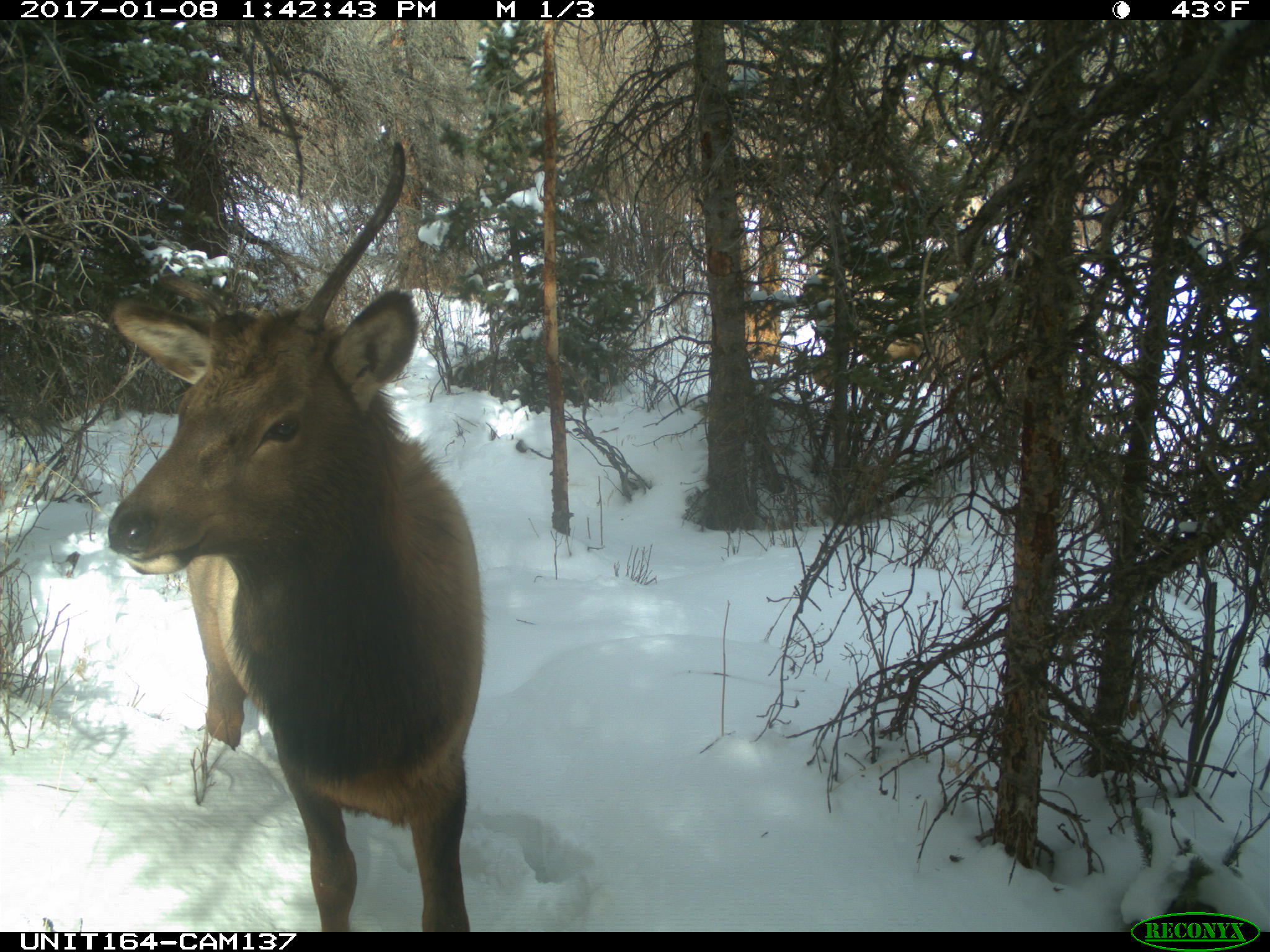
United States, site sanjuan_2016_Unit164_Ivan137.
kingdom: Animalia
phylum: Chordata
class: Mammalia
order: Artiodactyla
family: Cervidae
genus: Cervus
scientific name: Cervus elaphus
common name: red deer